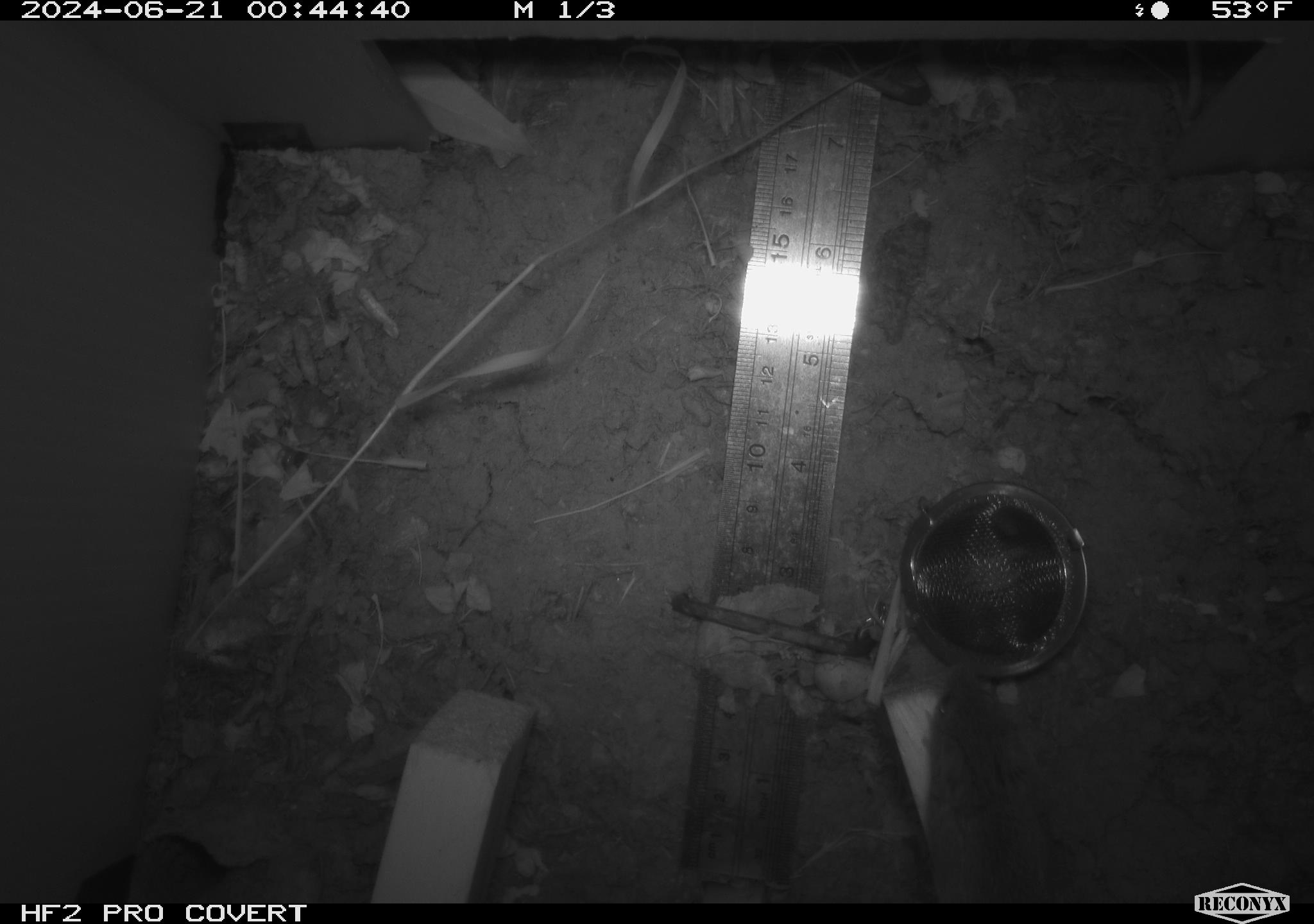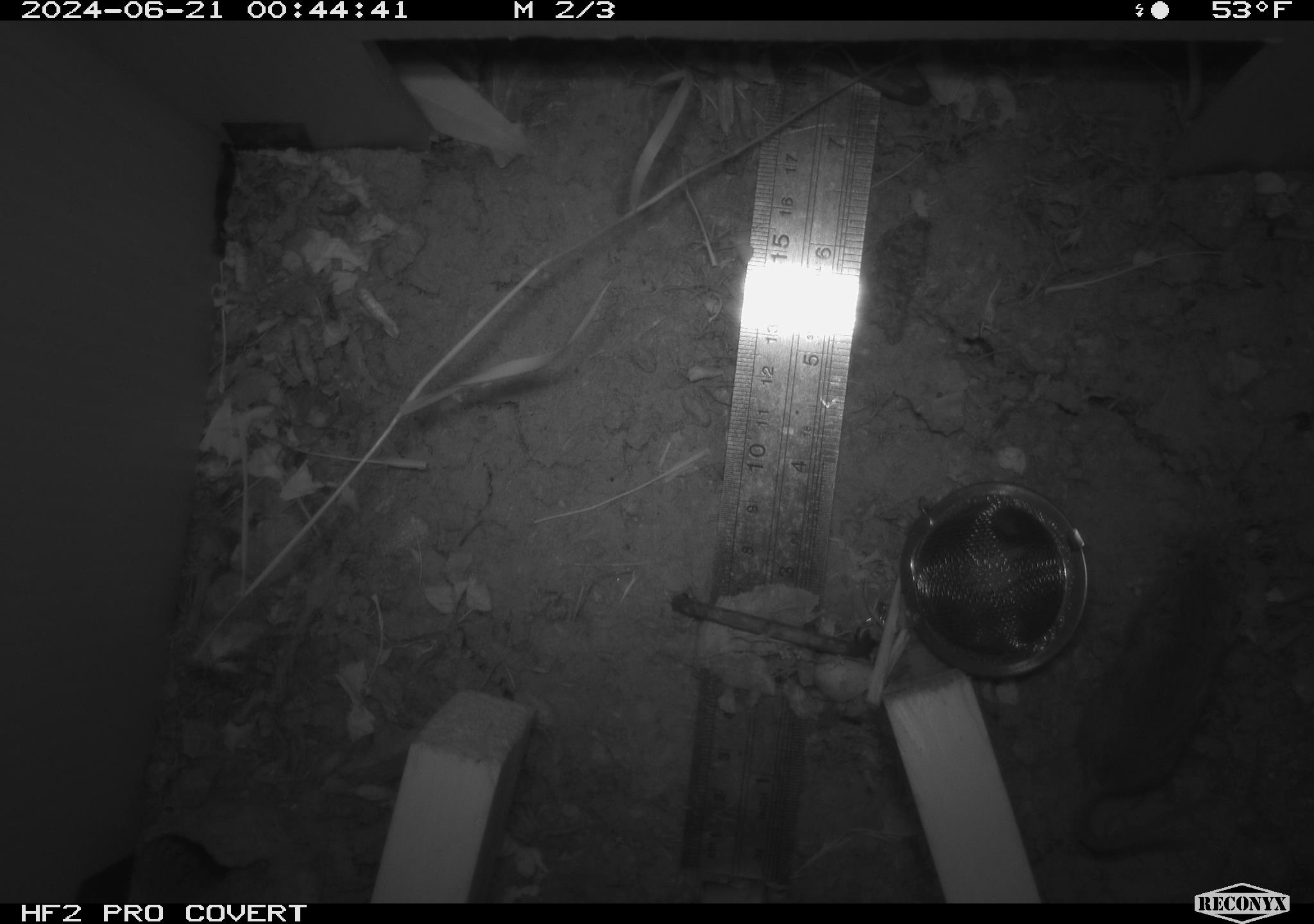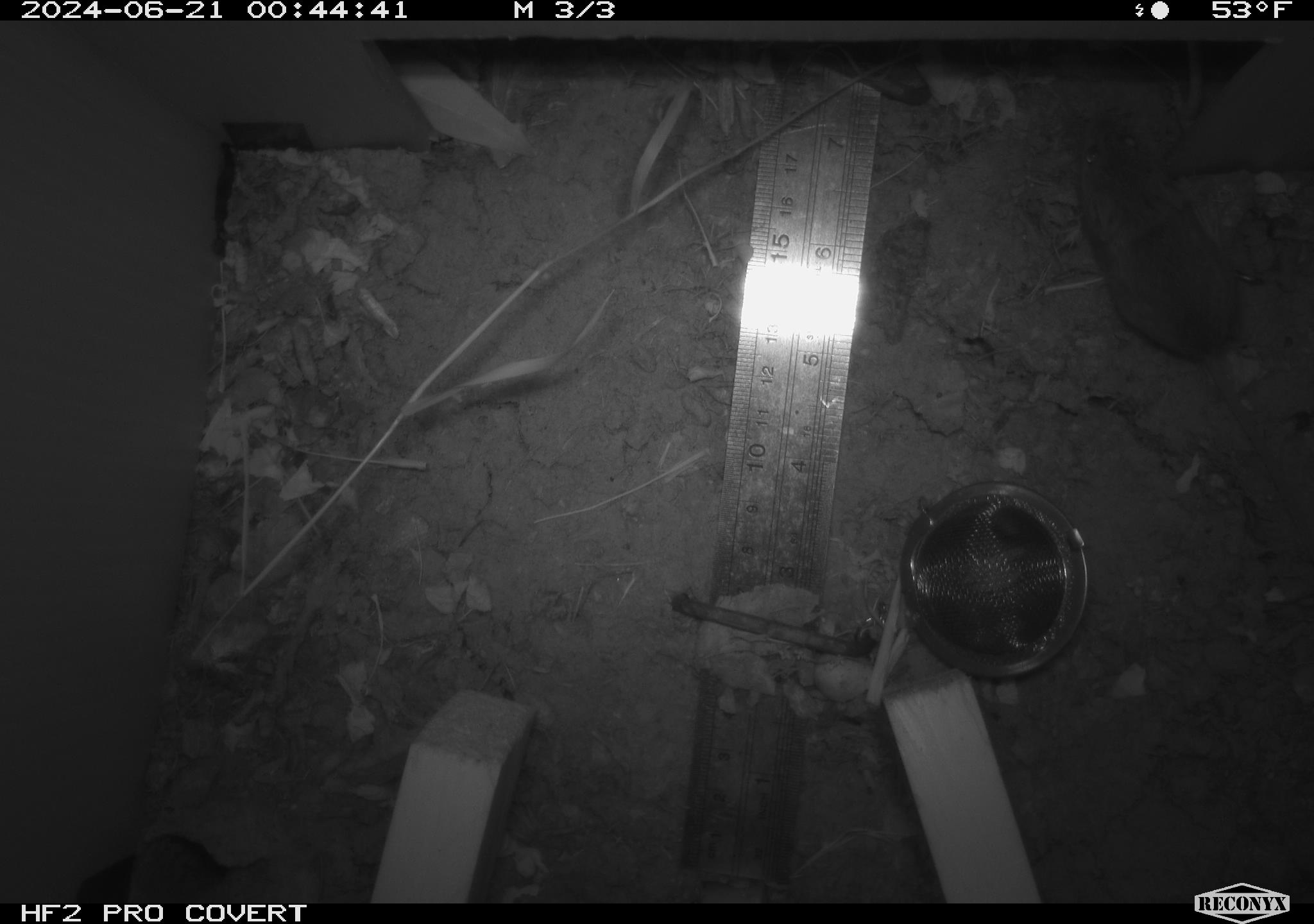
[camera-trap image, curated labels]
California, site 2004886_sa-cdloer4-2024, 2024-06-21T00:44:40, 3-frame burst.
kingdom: Animalia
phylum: Chordata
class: Mammalia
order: Rodentia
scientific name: Rodentia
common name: rodent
Rodent (Rodentia).